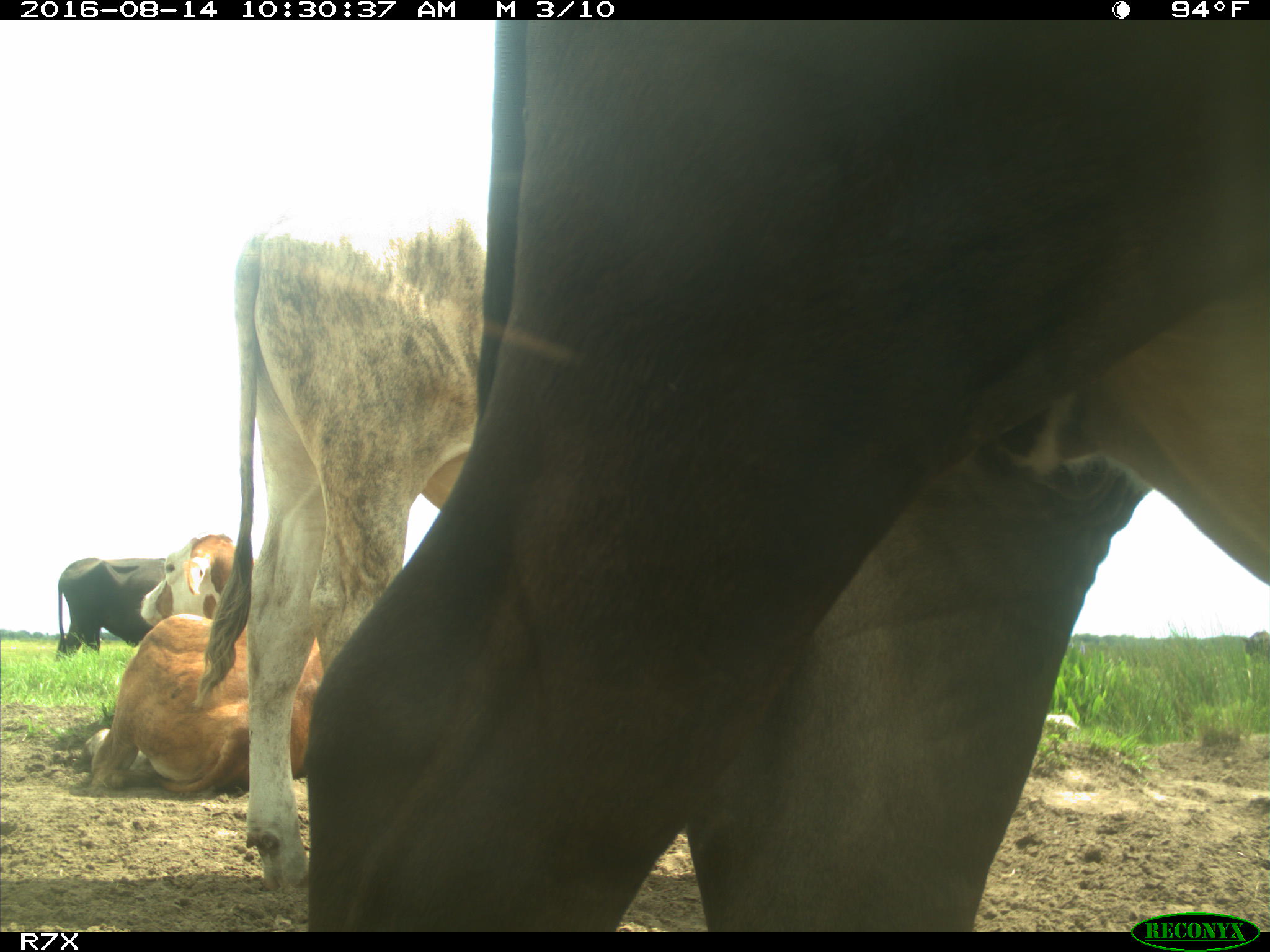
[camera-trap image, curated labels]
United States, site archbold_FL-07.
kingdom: Animalia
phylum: Chordata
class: Mammalia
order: Artiodactyla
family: Bovidae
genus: Bos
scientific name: Bos taurus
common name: domestic cow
Bos taurus (domestic cow).